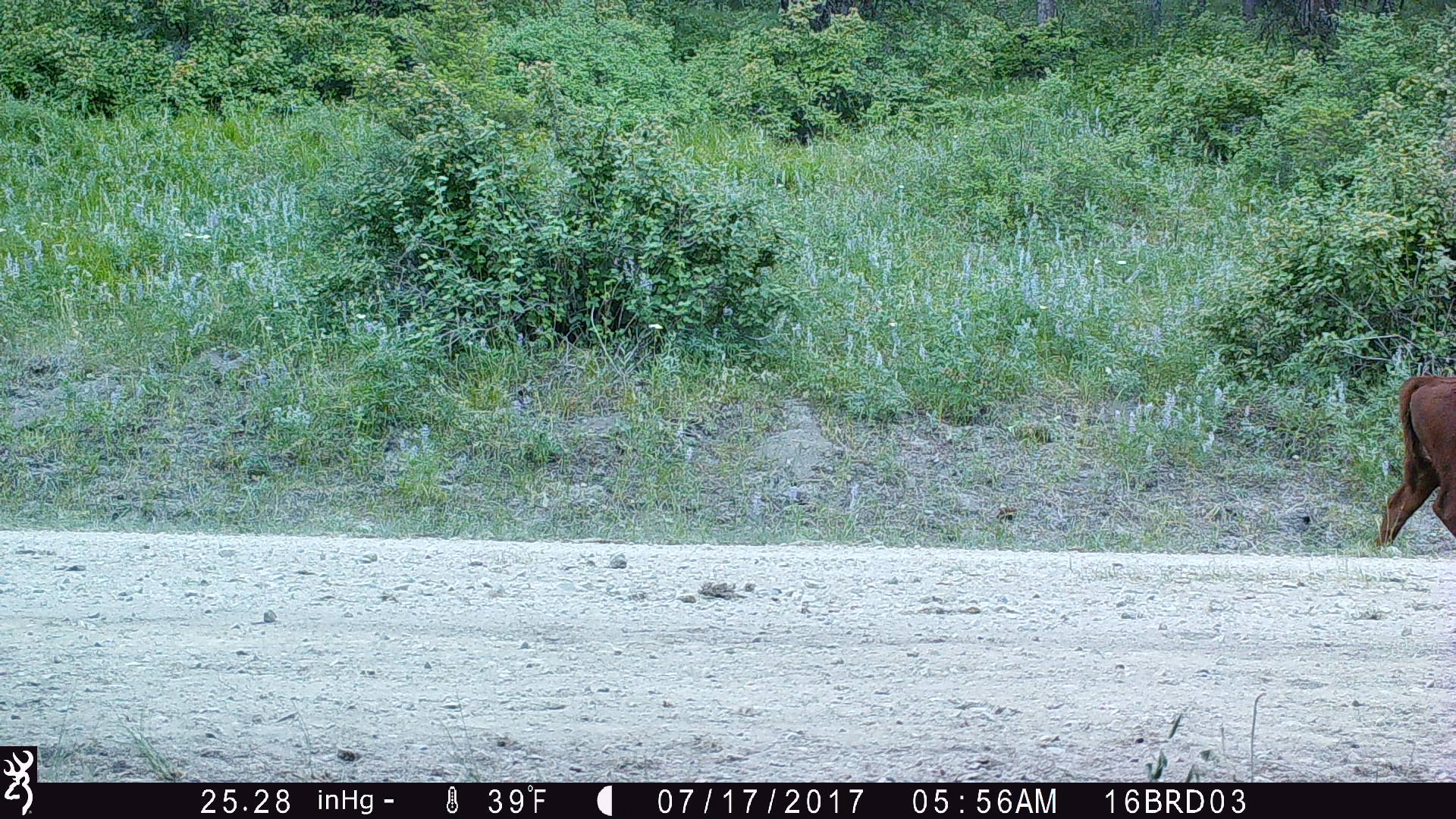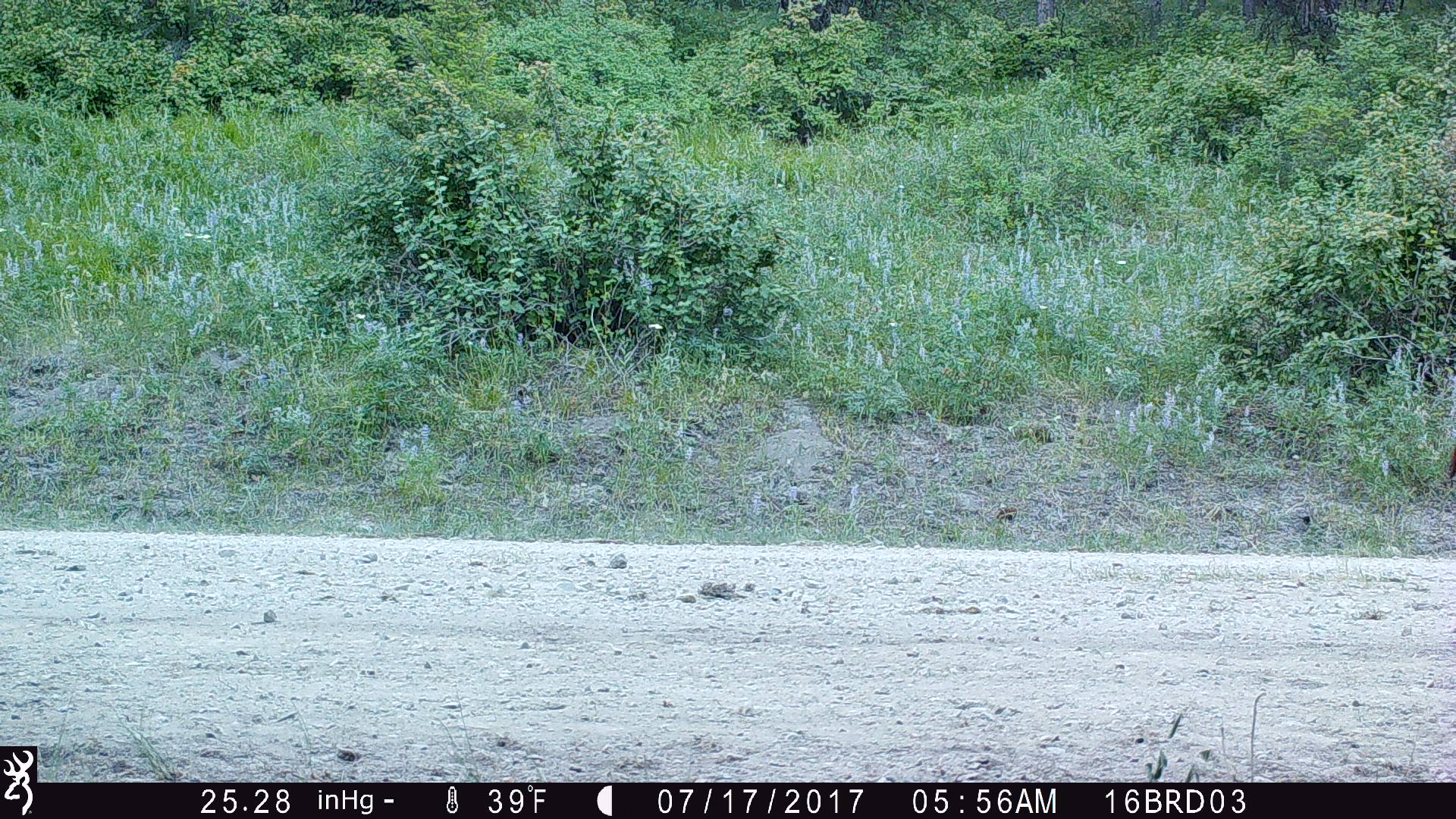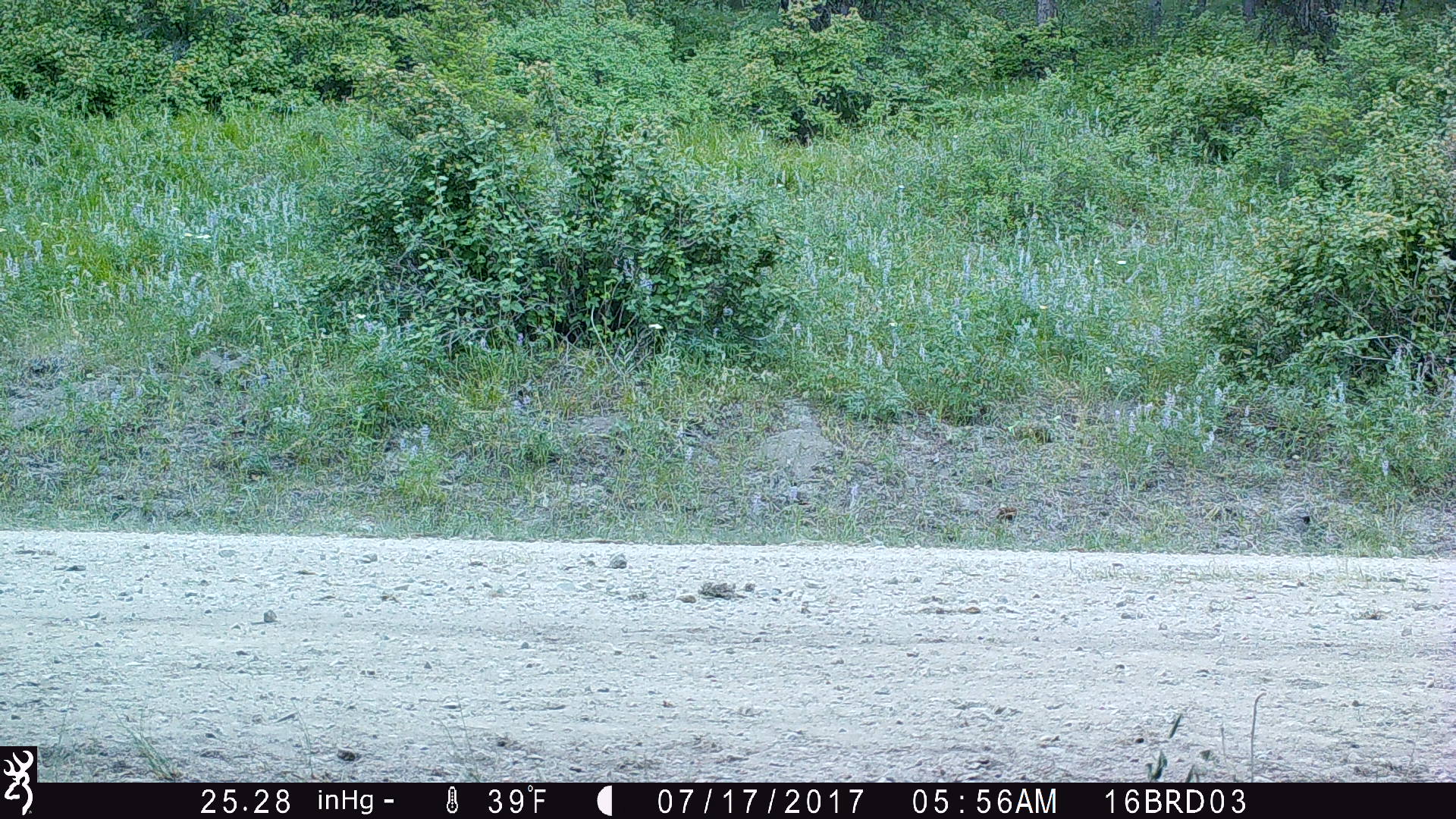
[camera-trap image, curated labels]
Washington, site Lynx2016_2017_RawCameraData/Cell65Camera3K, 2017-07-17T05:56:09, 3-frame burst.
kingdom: Animalia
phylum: Chordata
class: Mammalia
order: Artiodactyla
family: Bovidae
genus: Bos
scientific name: Bos taurus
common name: domestic cattle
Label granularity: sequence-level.